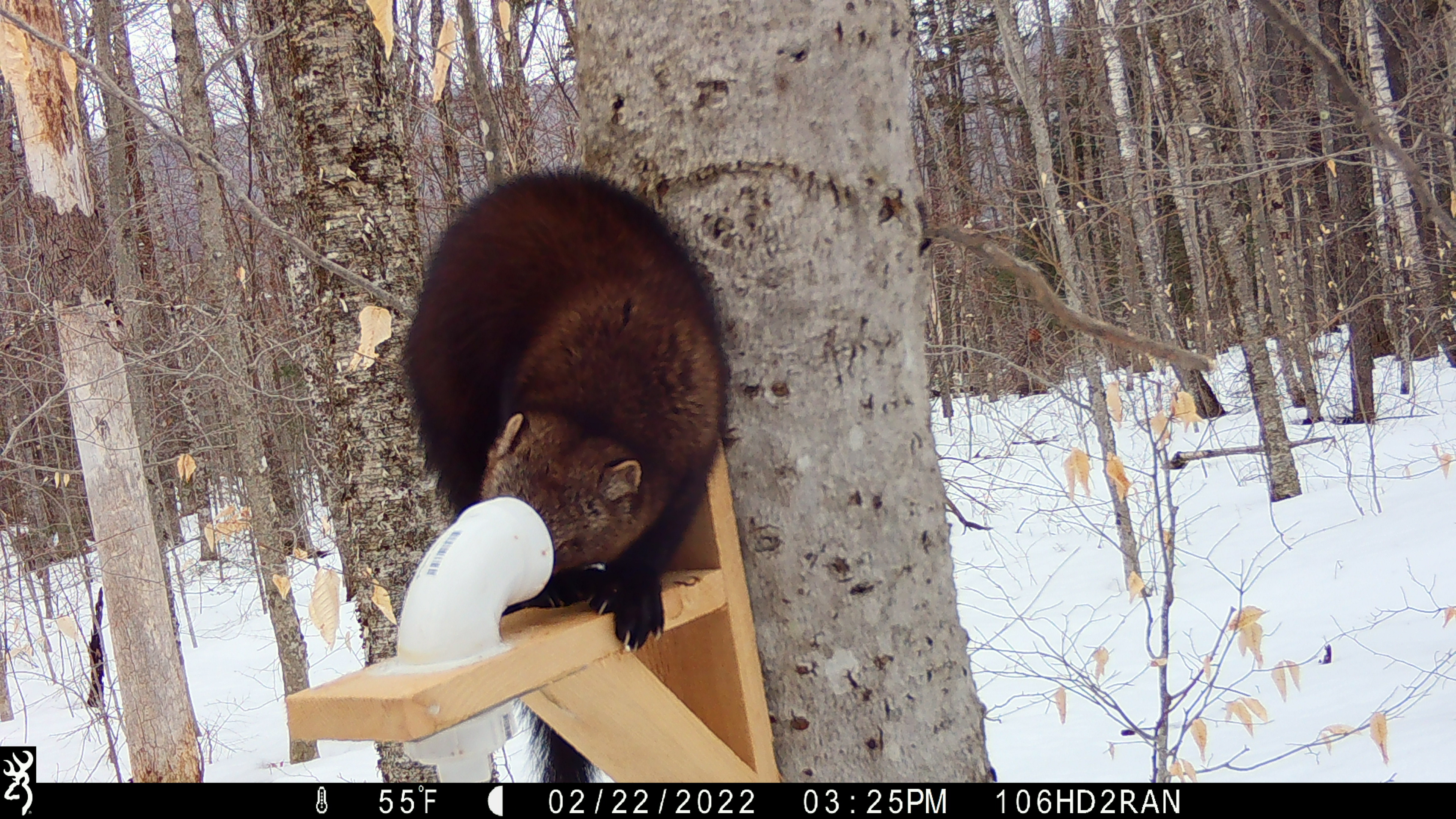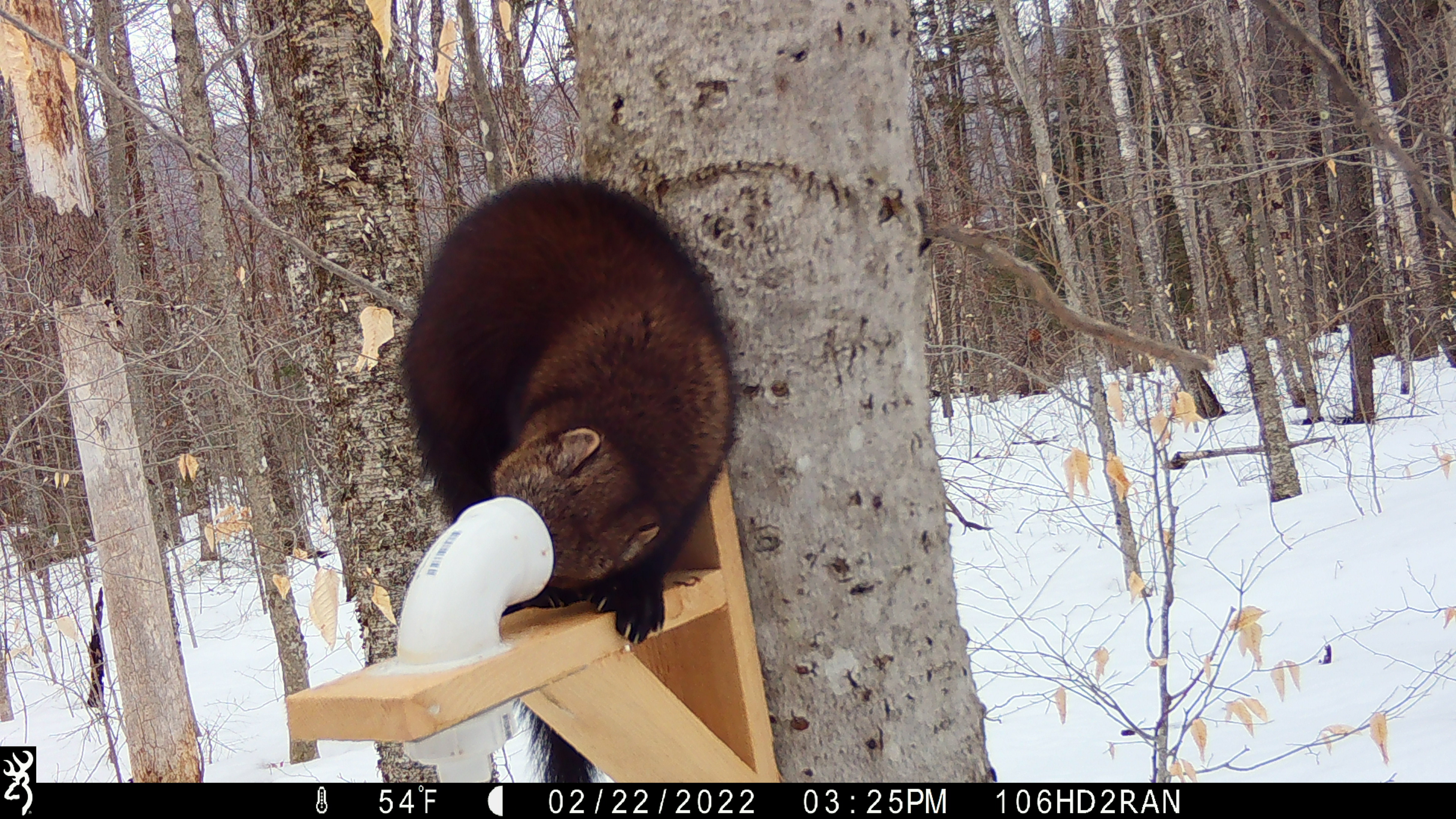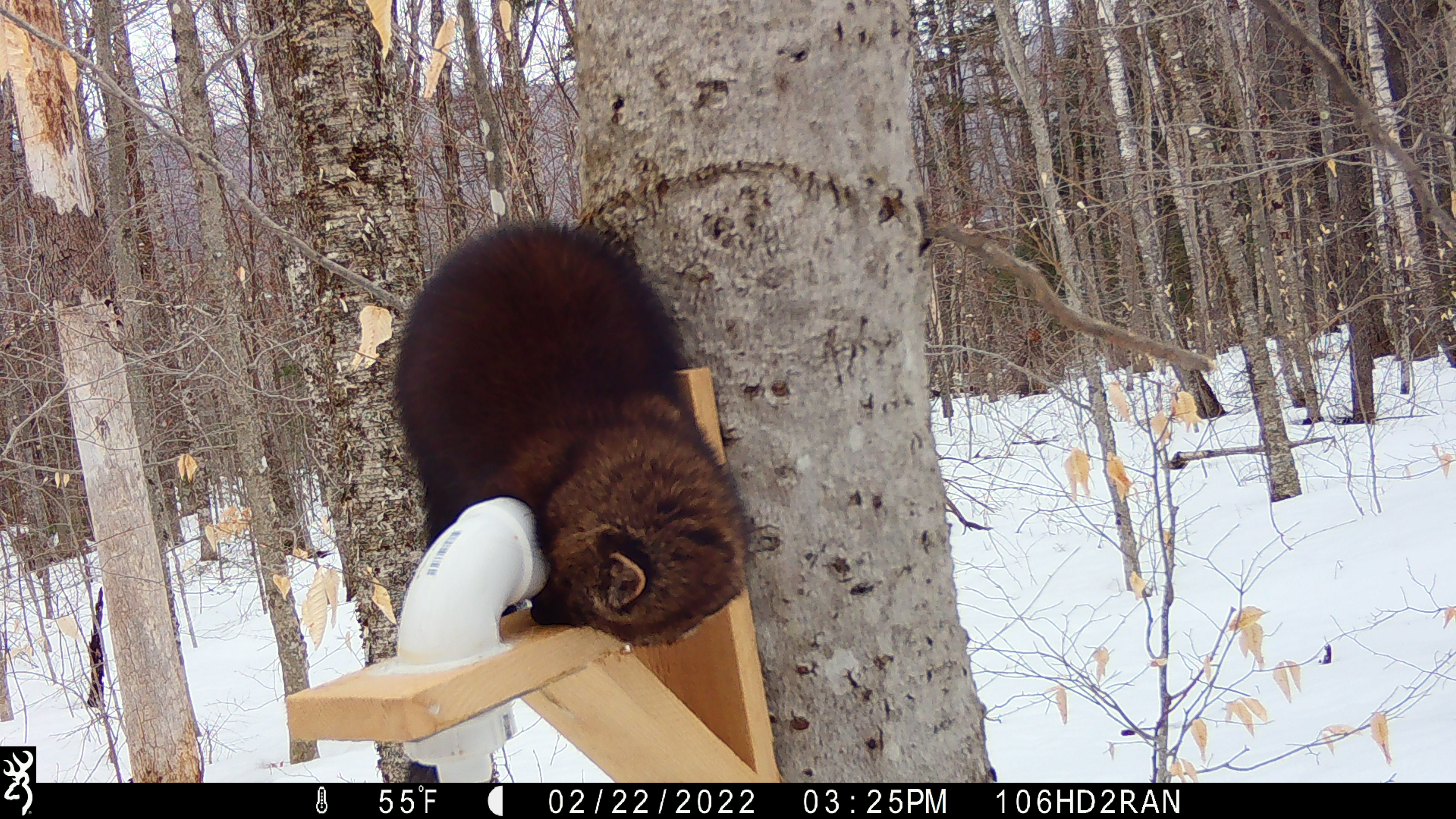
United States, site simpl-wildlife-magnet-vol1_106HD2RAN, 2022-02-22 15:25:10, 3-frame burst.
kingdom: Animalia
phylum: Chordata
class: Mammalia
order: Carnivora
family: Mustelidae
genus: Pekania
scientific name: Pekania pennanti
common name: fisher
Fisher (Pekania pennanti).